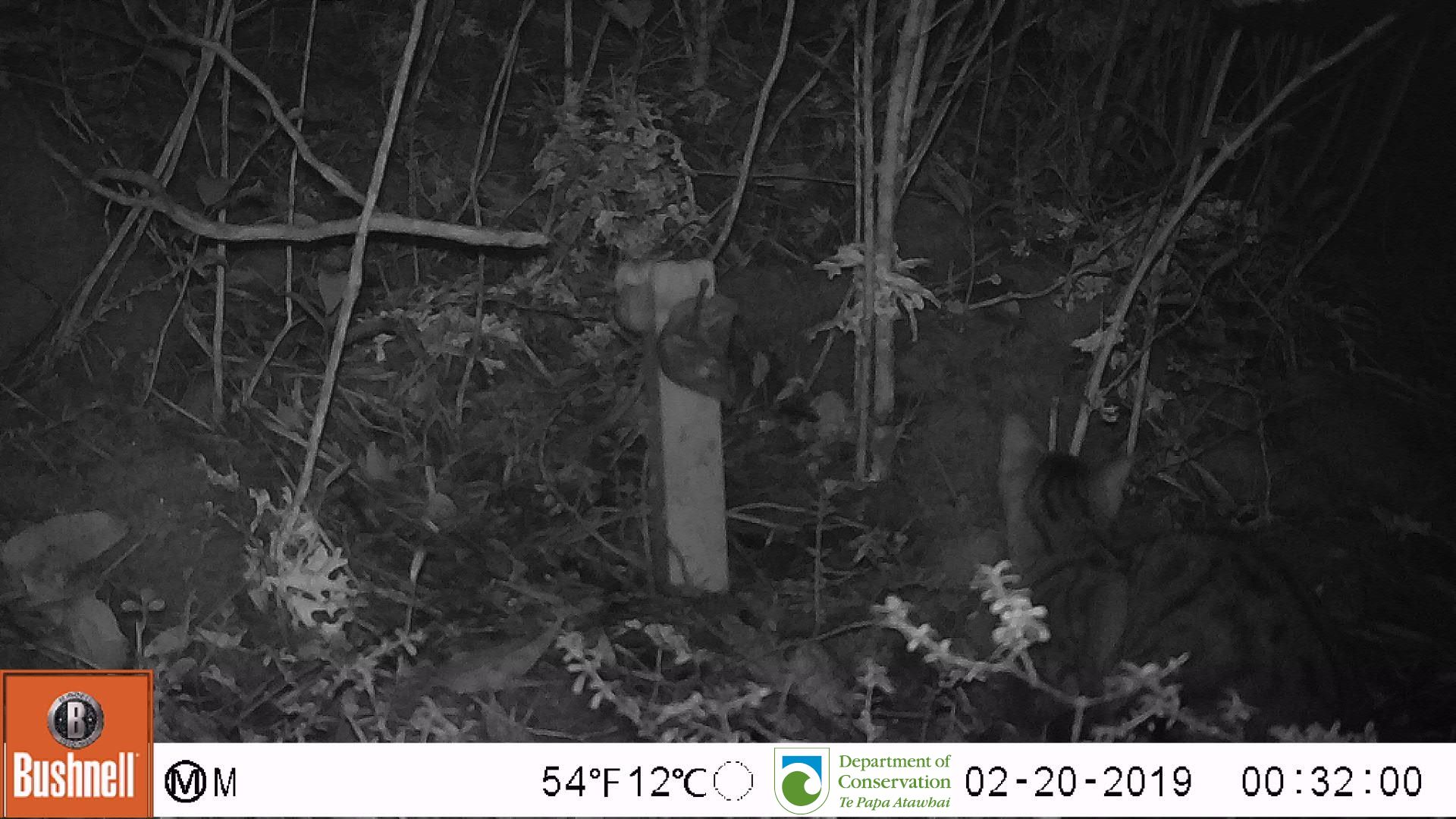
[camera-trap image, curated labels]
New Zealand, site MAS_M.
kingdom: Animalia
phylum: Chordata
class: Mammalia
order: Carnivora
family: Felidae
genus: Felis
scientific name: Felis catus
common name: domestic cat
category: cat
Cat (domestic cat) (Felis catus).